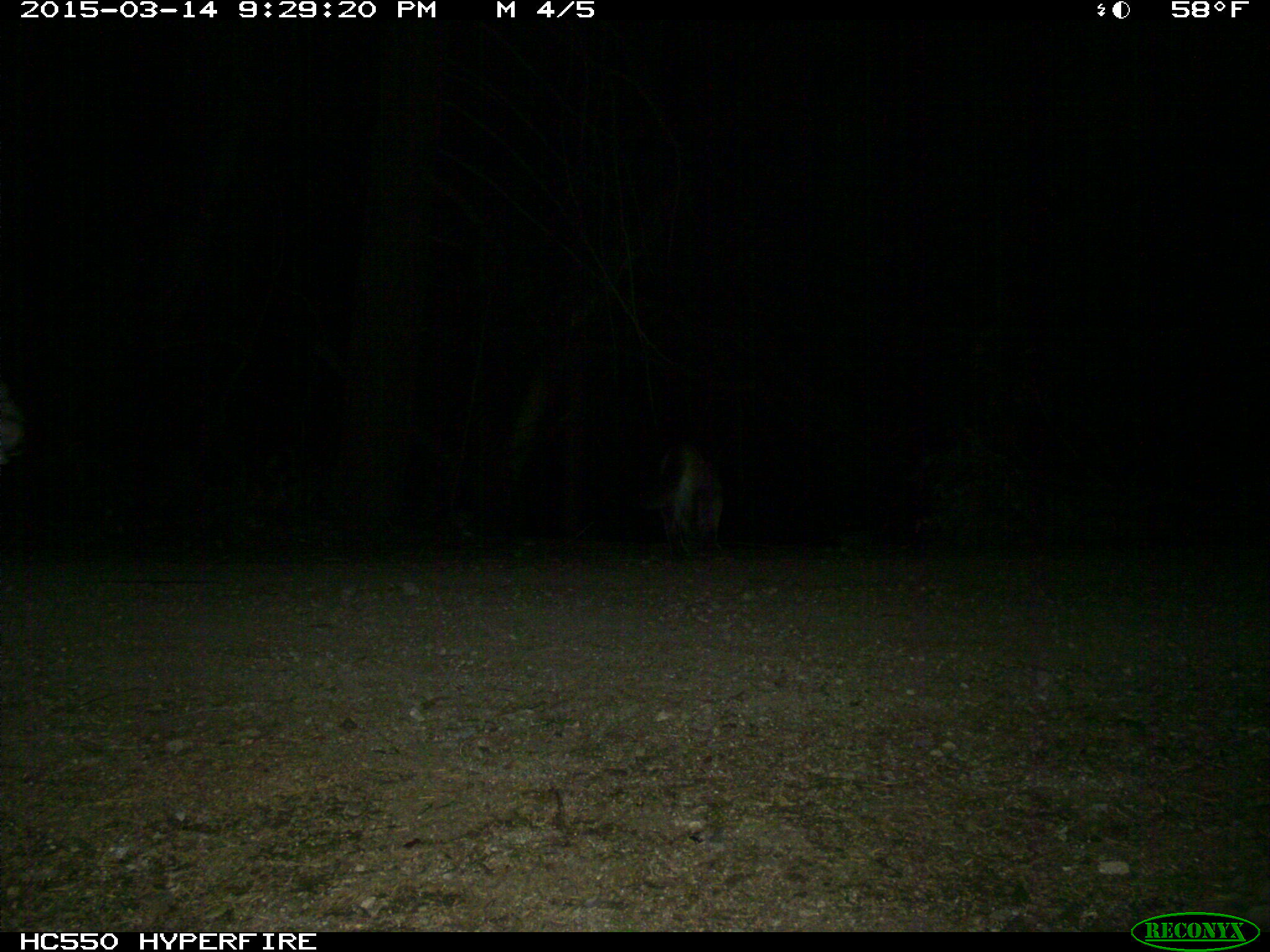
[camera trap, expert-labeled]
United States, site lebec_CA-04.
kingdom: Animalia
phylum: Chordata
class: Mammalia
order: Carnivora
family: Felidae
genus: Puma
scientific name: Puma concolor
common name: mountain lion